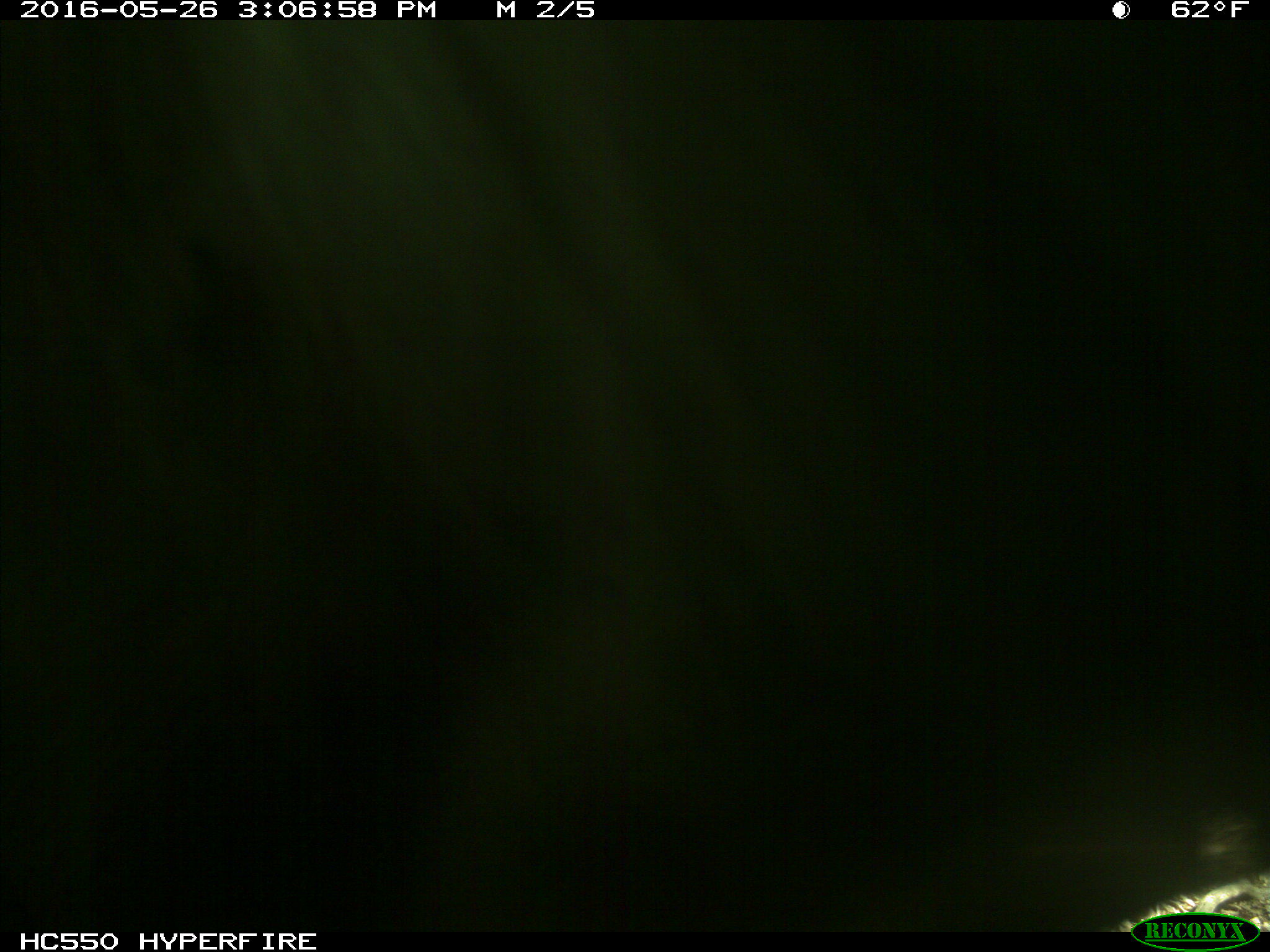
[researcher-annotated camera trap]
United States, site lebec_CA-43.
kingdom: Animalia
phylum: Chordata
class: Mammalia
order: Artiodactyla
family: Bovidae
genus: Bos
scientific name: Bos taurus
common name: domestic cow